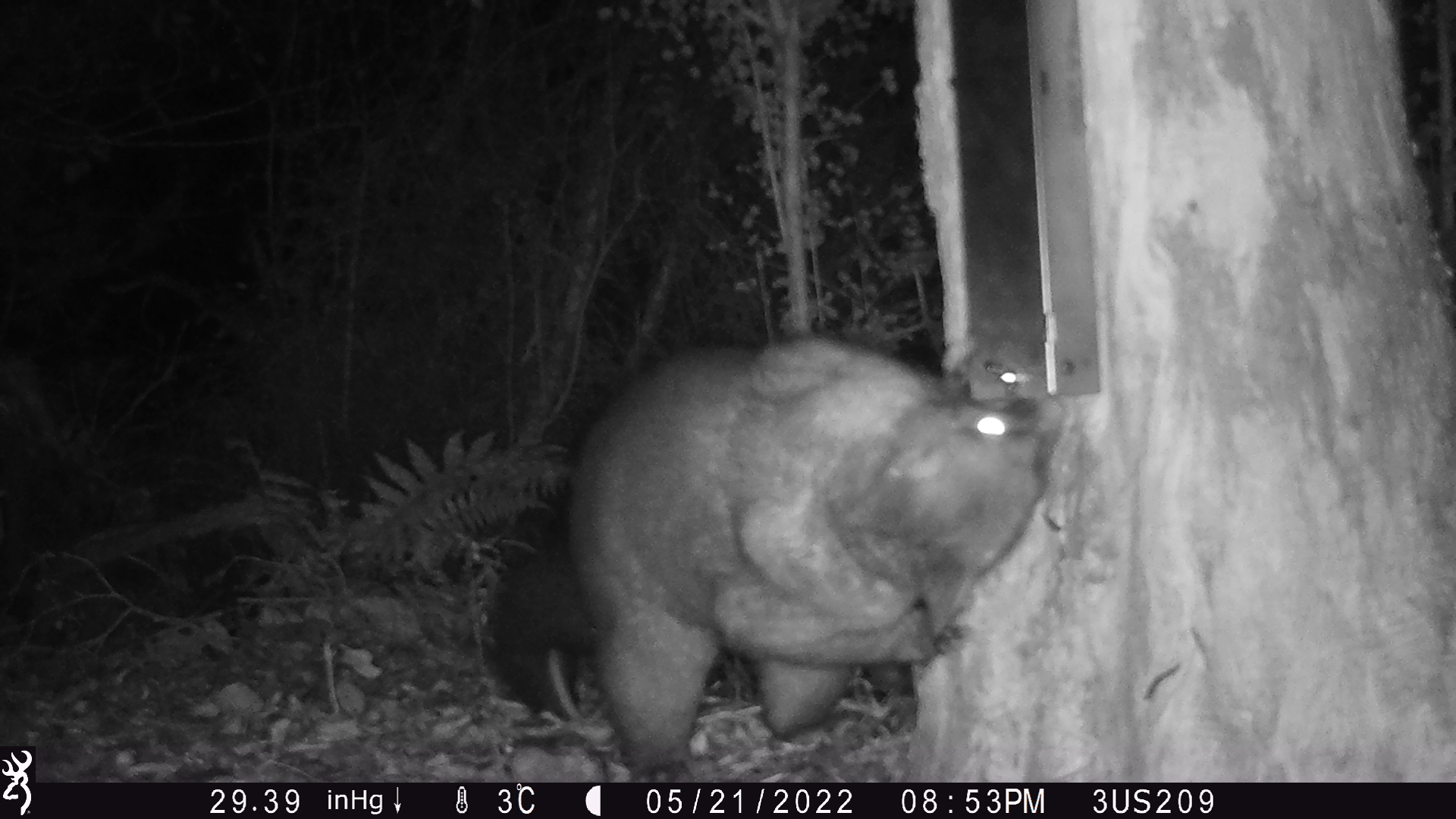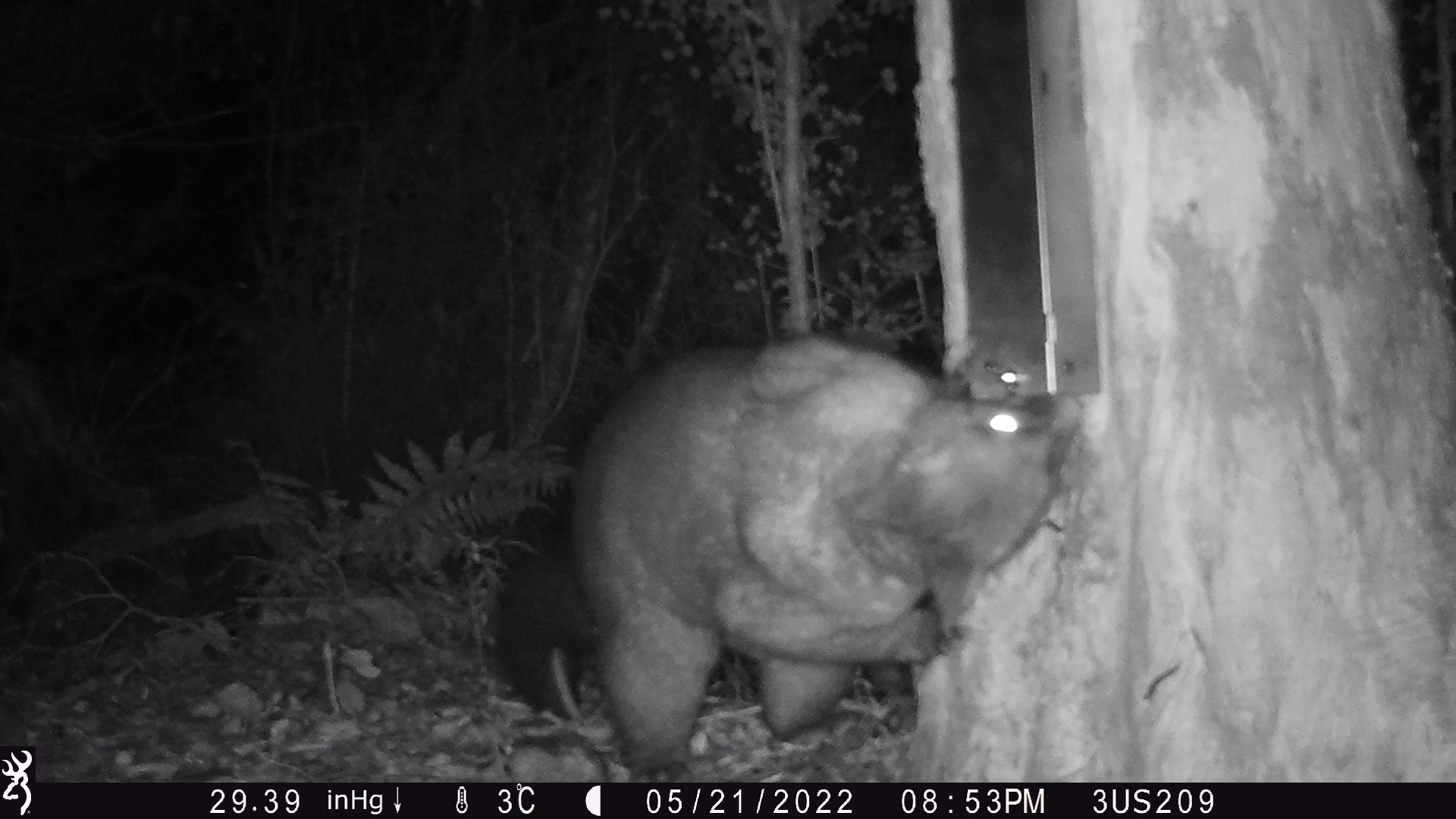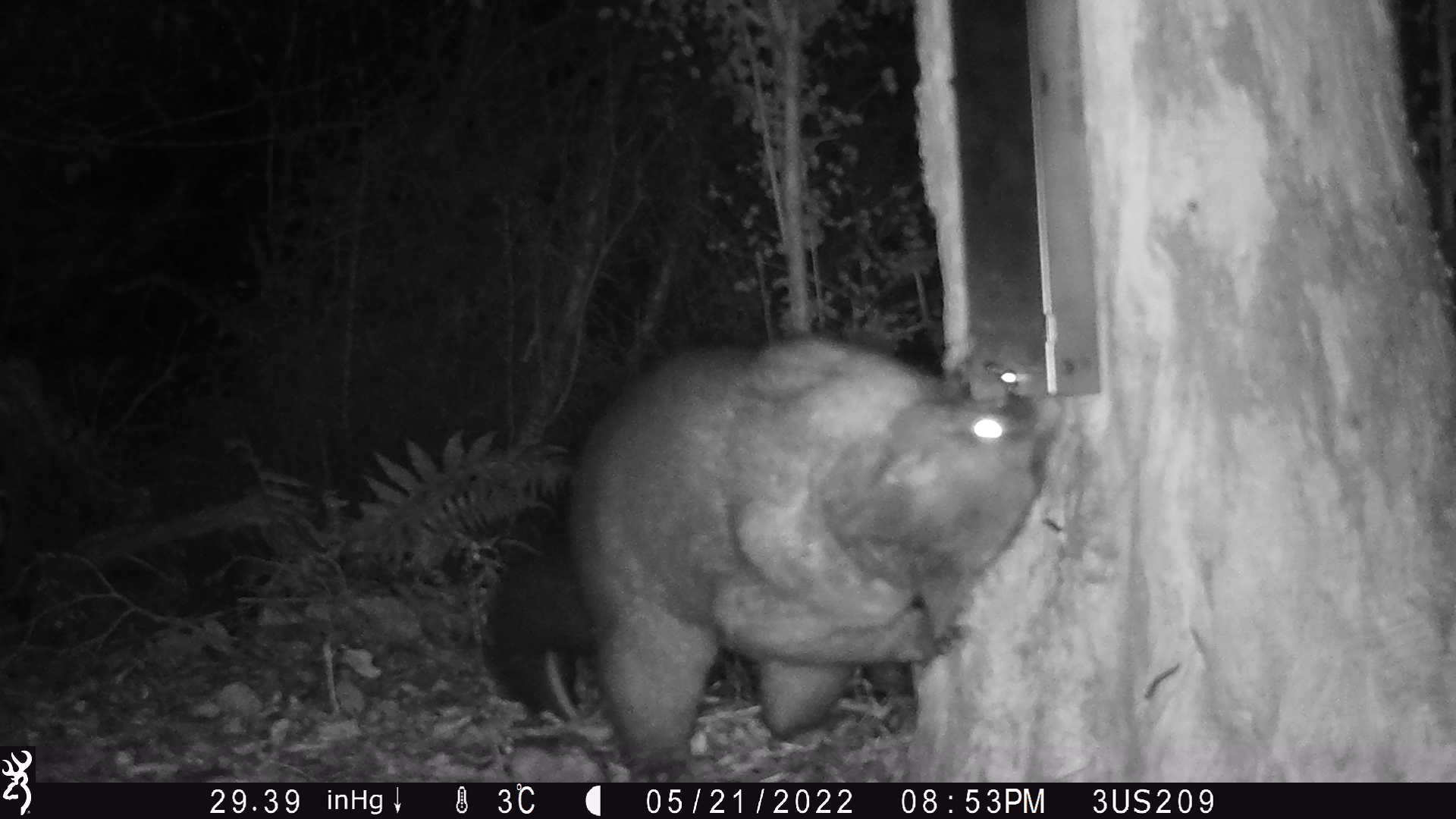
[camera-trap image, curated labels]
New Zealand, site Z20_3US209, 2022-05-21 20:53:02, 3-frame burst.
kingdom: Animalia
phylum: Chordata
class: Mammalia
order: Diprotodontia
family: Phalangeridae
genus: Trichosurus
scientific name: Trichosurus vulpecula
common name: common brushtail possum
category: possum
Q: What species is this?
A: Possum (common brushtail possum) (Trichosurus vulpecula).